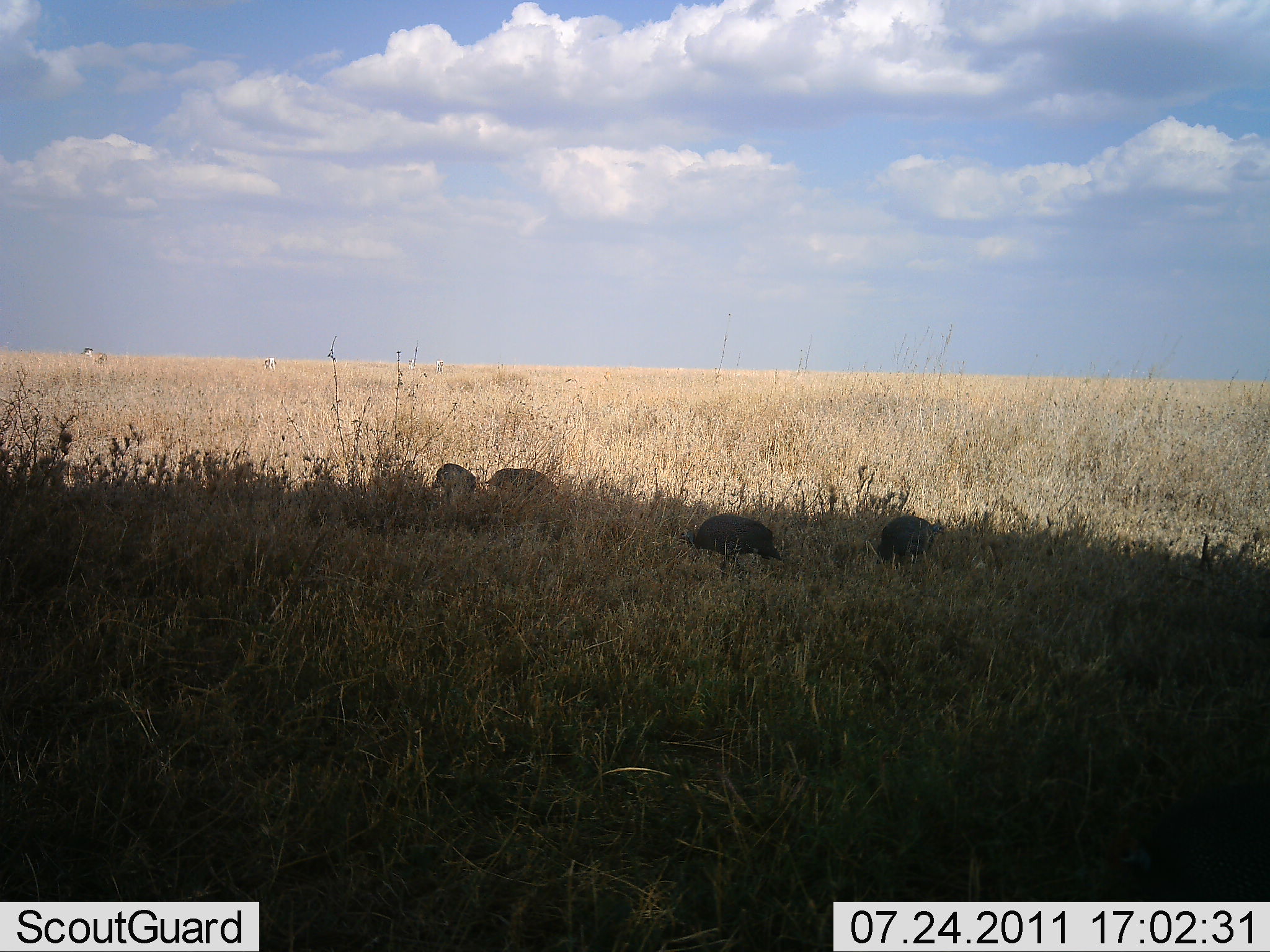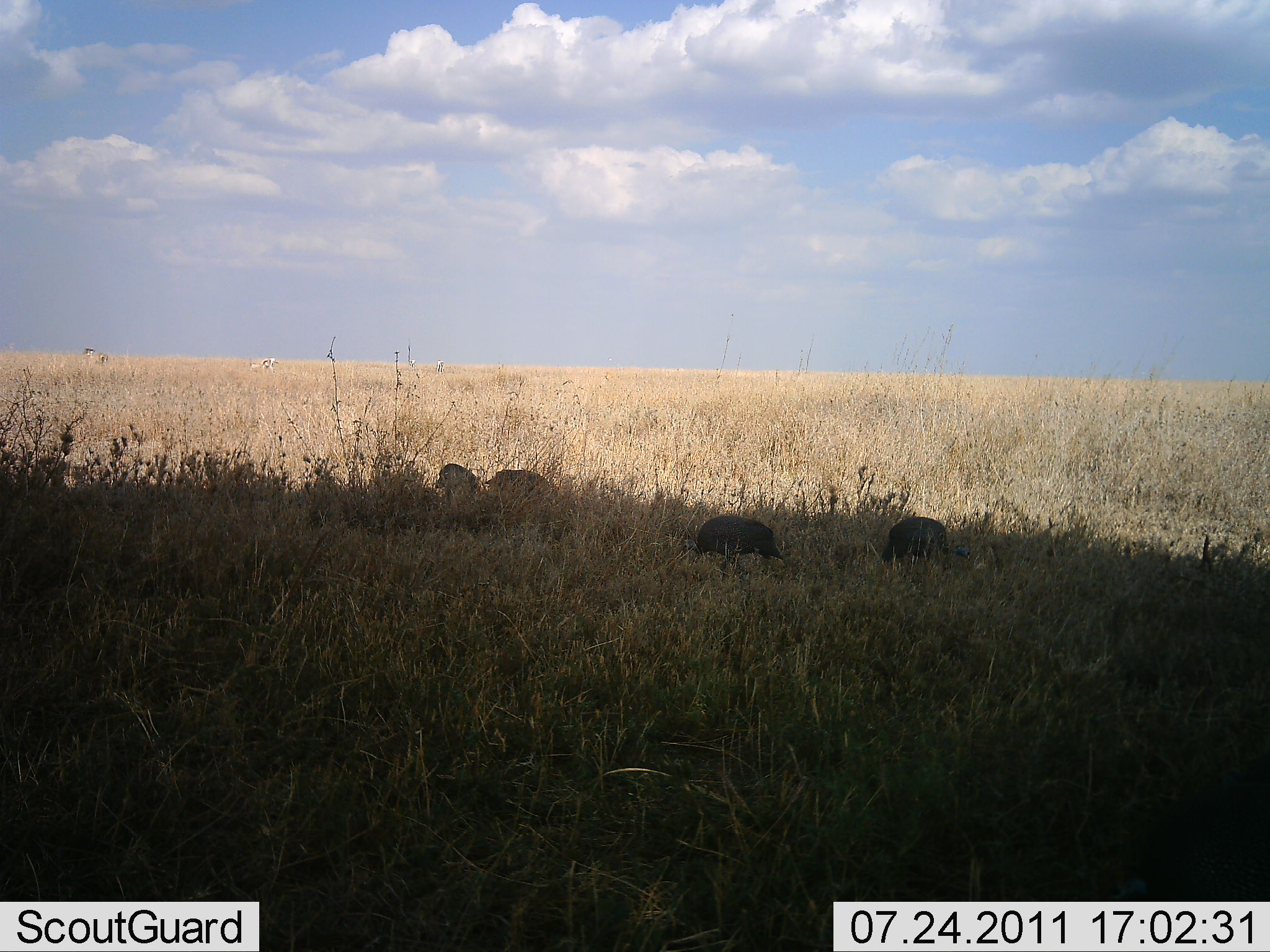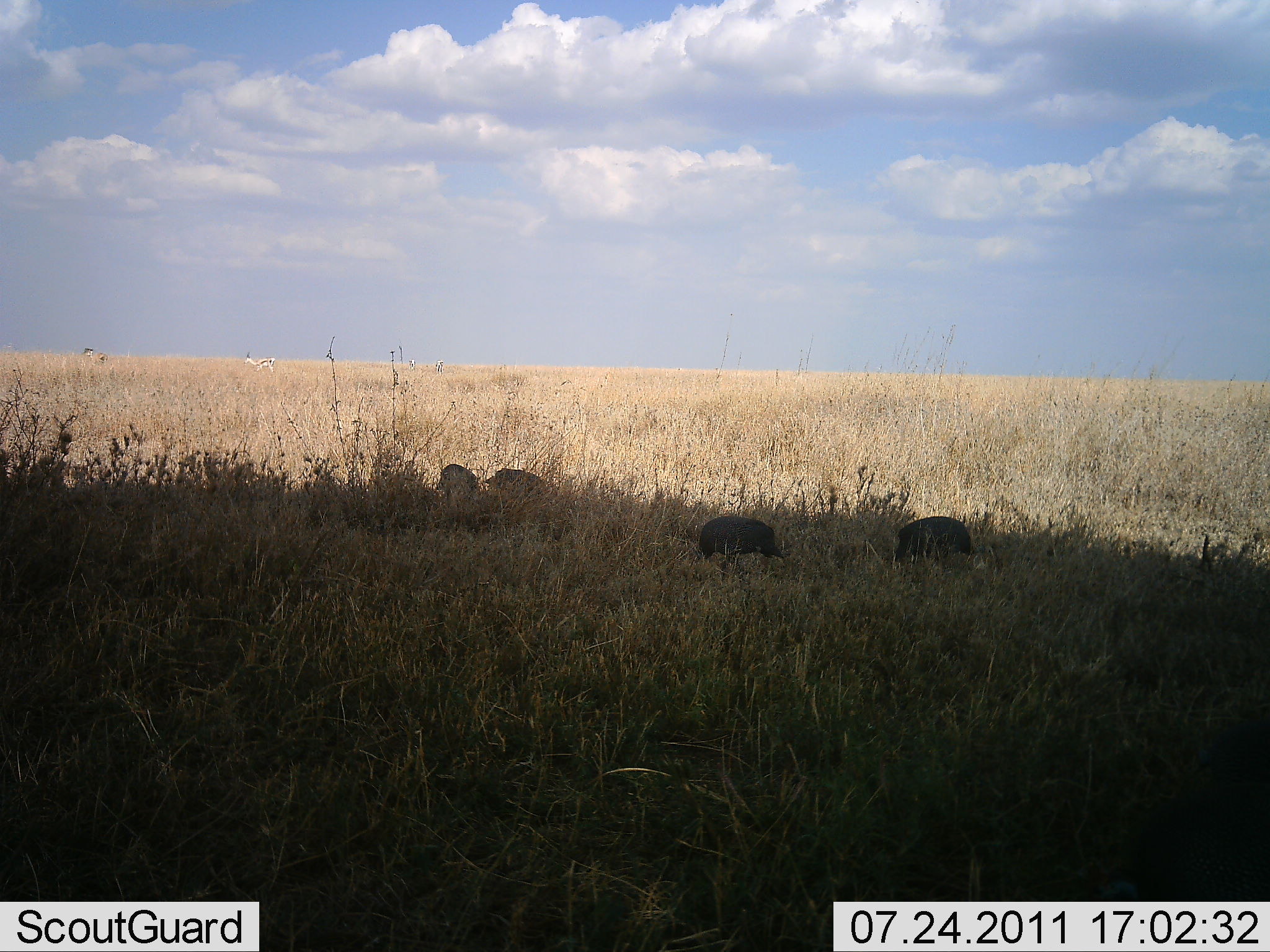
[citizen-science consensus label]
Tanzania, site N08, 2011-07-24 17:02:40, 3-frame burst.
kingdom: Animalia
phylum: Chordata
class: Aves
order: Galliformes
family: Numididae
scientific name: Numididae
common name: guinea fowl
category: guineafowl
Guineafowl (guinea fowl) (Numididae), count 4. Behavior (volunteer vote fractions): standing 20%, resting 0%, moving 20%, interacting 0%. Young present (vote fraction): 0%. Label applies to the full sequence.